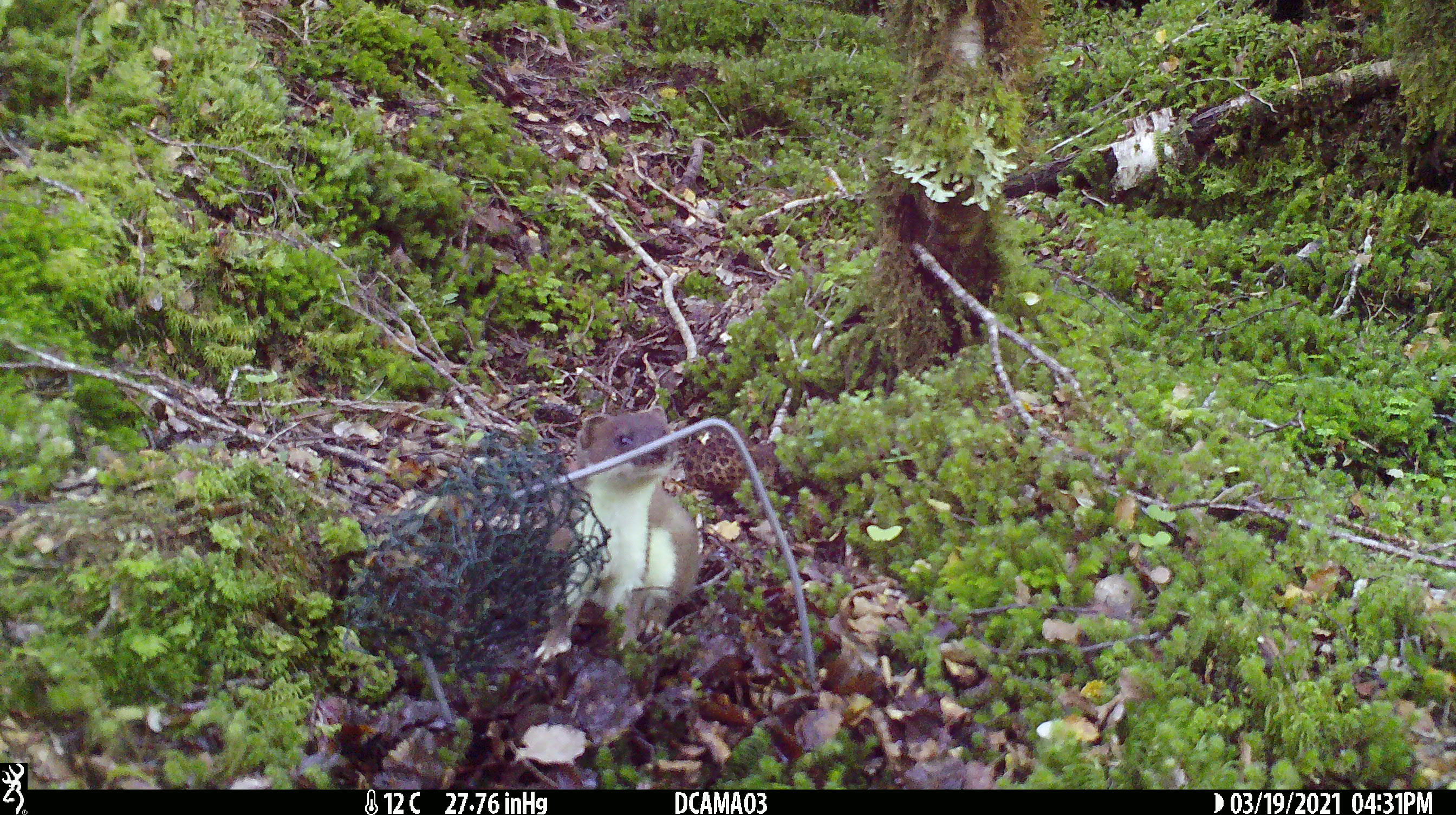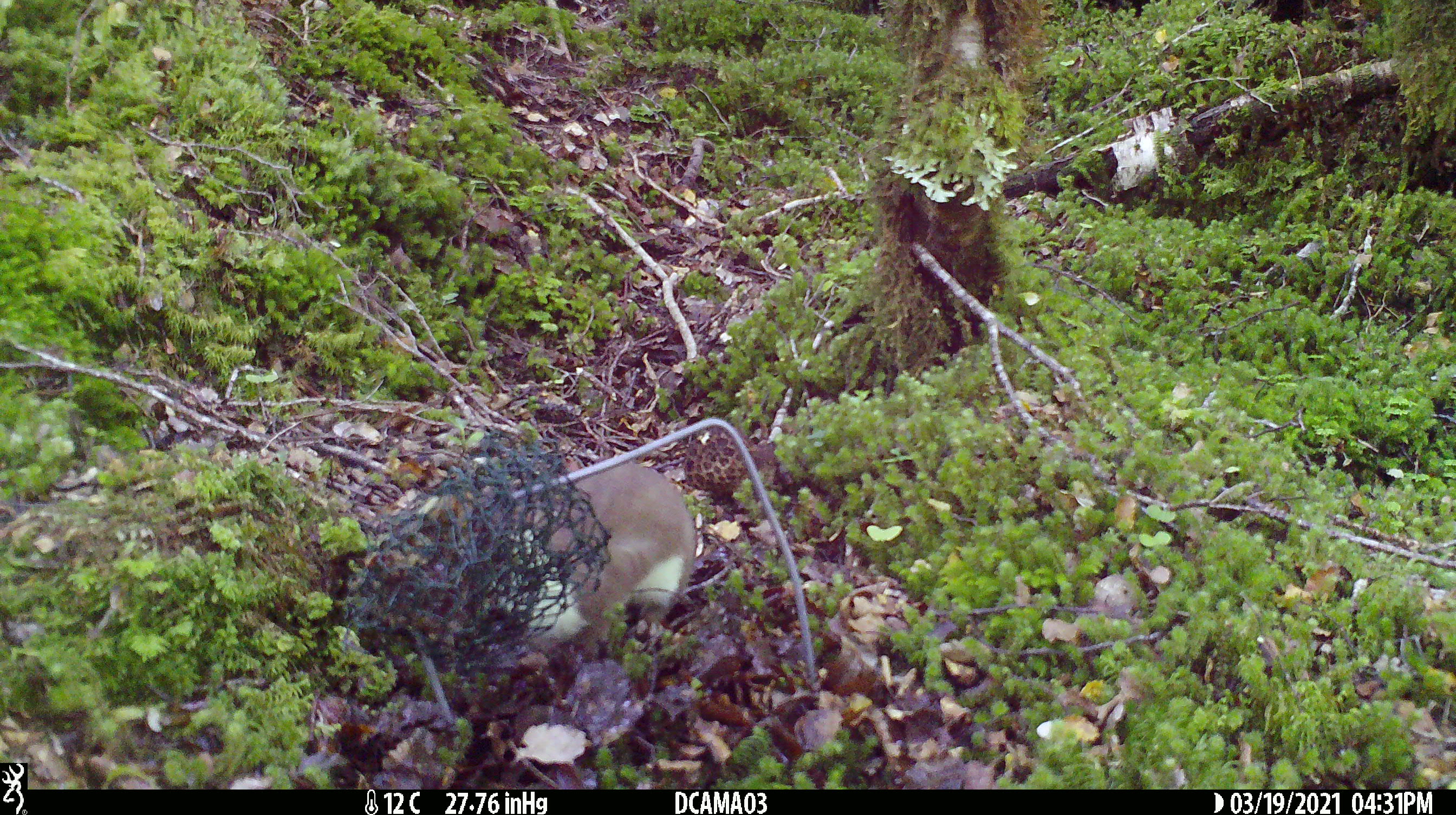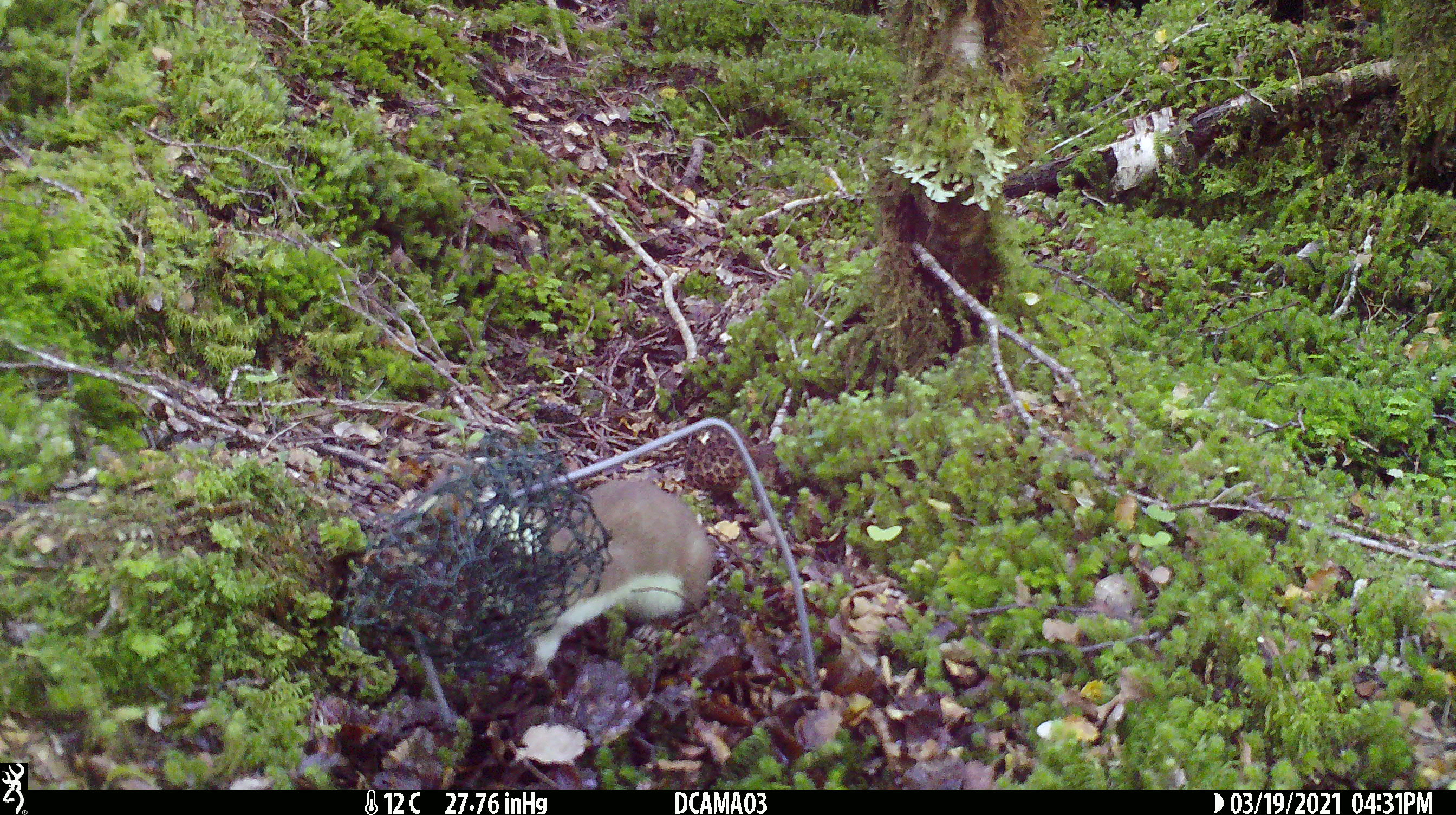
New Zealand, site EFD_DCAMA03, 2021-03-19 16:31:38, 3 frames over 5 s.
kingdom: Animalia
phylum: Chordata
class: Mammalia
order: Carnivora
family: Mustelidae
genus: Mustela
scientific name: Mustela erminea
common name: stoat